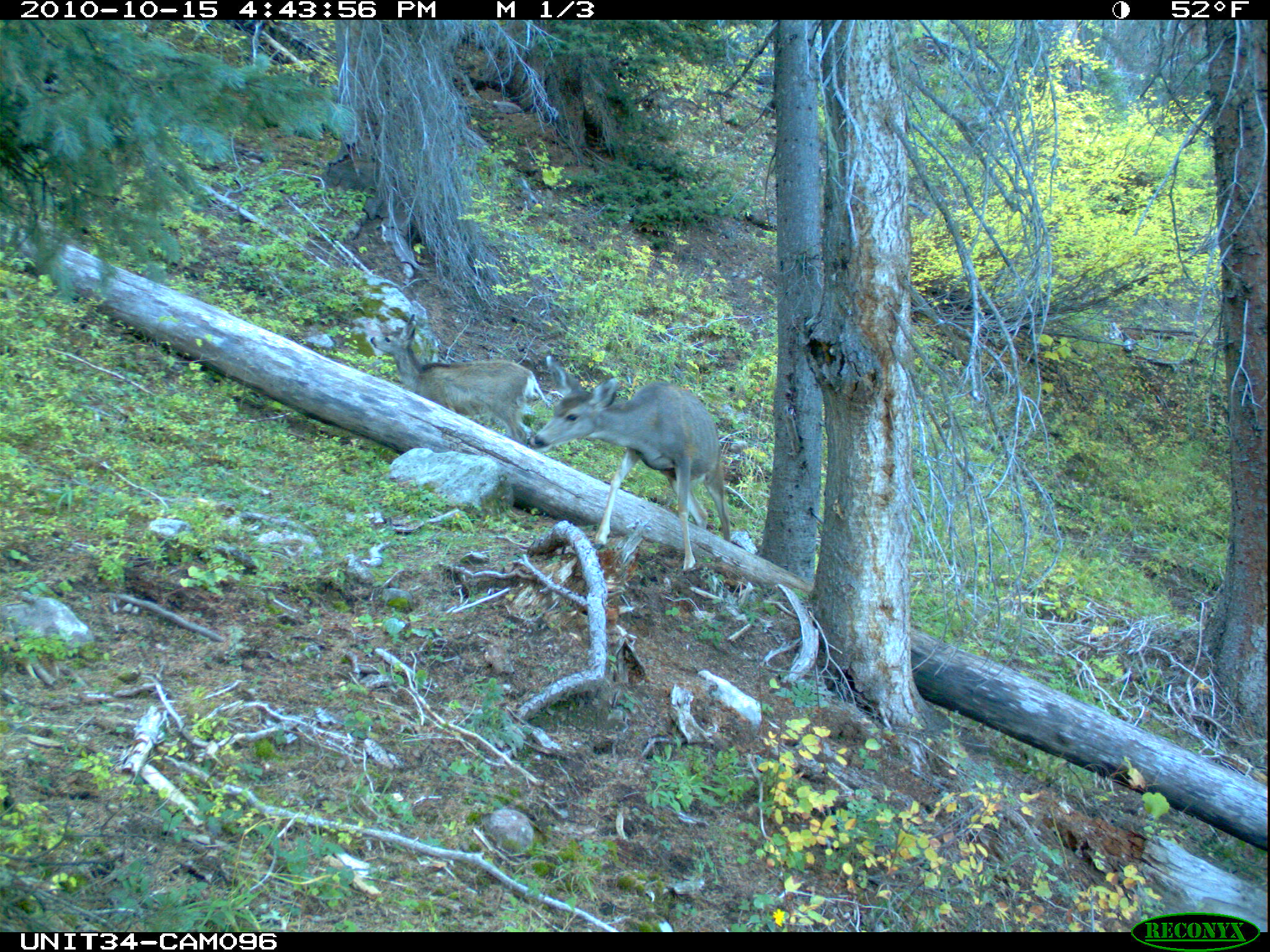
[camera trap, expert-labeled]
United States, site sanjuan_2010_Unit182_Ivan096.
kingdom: Animalia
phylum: Chordata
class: Mammalia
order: Artiodactyla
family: Cervidae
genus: Odocoileus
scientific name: Odocoileus hemionus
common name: mule deer